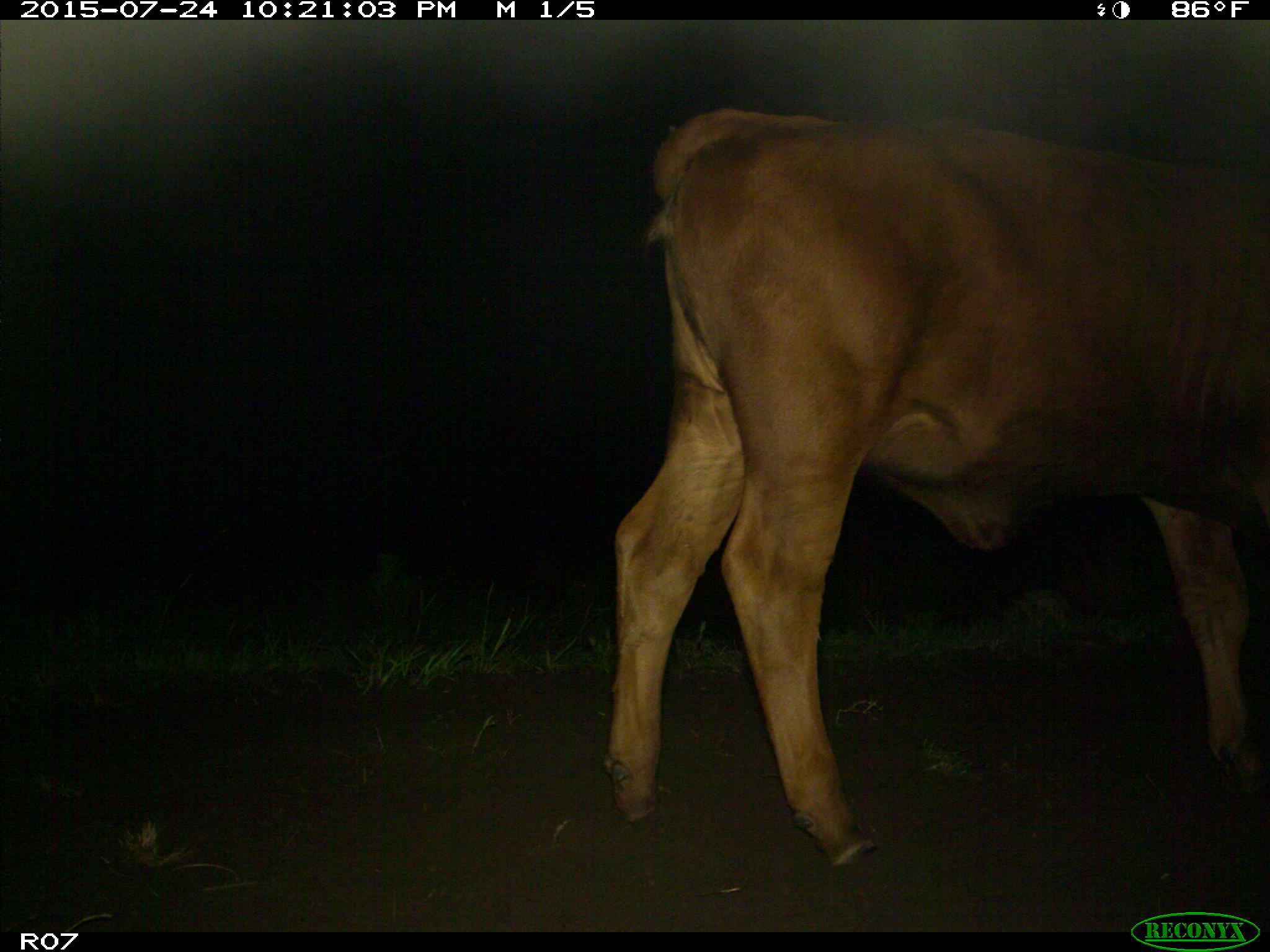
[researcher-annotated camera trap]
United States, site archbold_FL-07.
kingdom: Animalia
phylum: Chordata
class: Mammalia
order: Artiodactyla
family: Bovidae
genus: Bos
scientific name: Bos taurus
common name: domestic cow